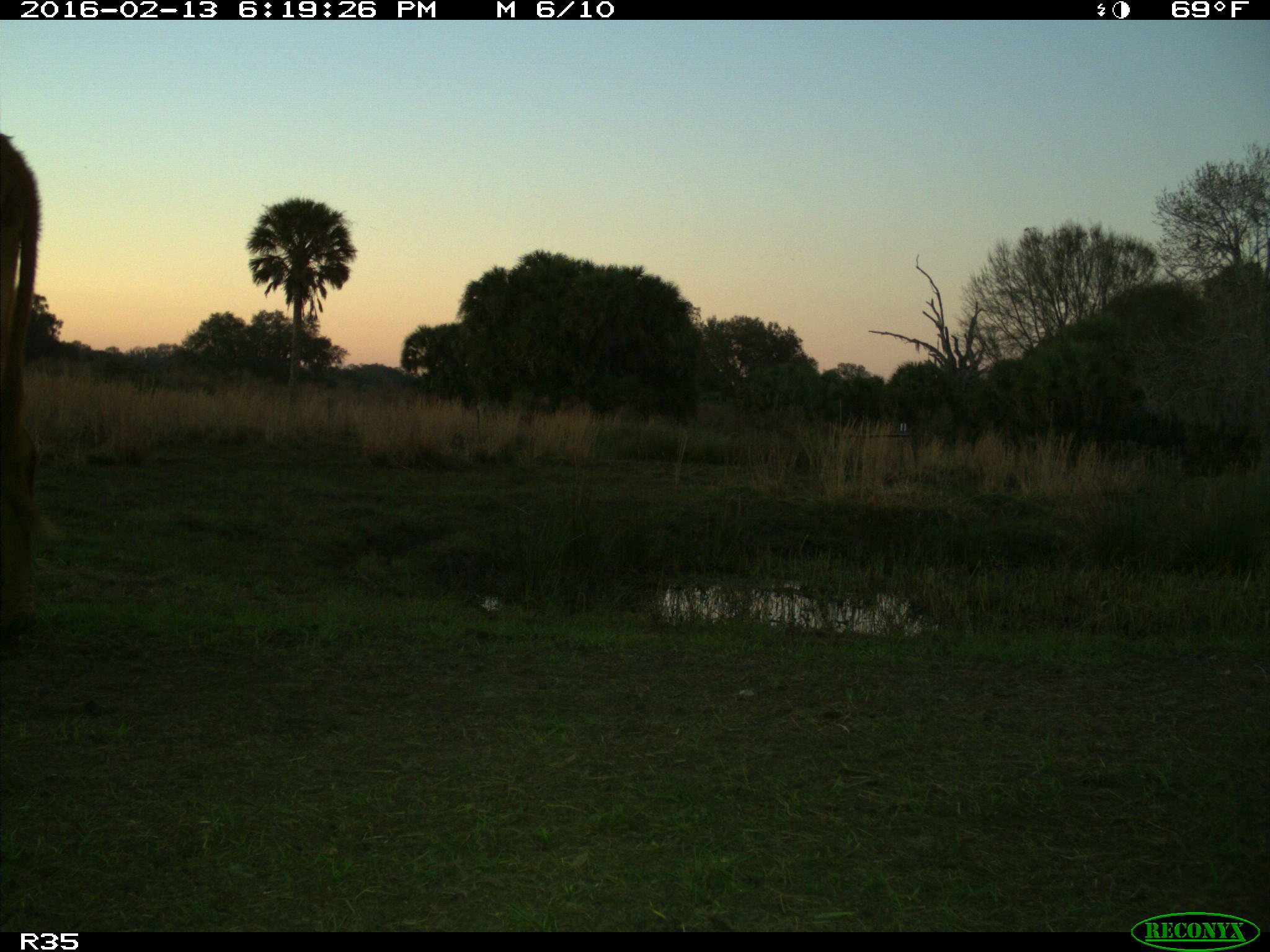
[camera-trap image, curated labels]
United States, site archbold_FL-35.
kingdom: Animalia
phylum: Chordata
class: Mammalia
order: Artiodactyla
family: Bovidae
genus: Bos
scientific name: Bos taurus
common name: domestic cow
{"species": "Bos taurus (domestic cow)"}